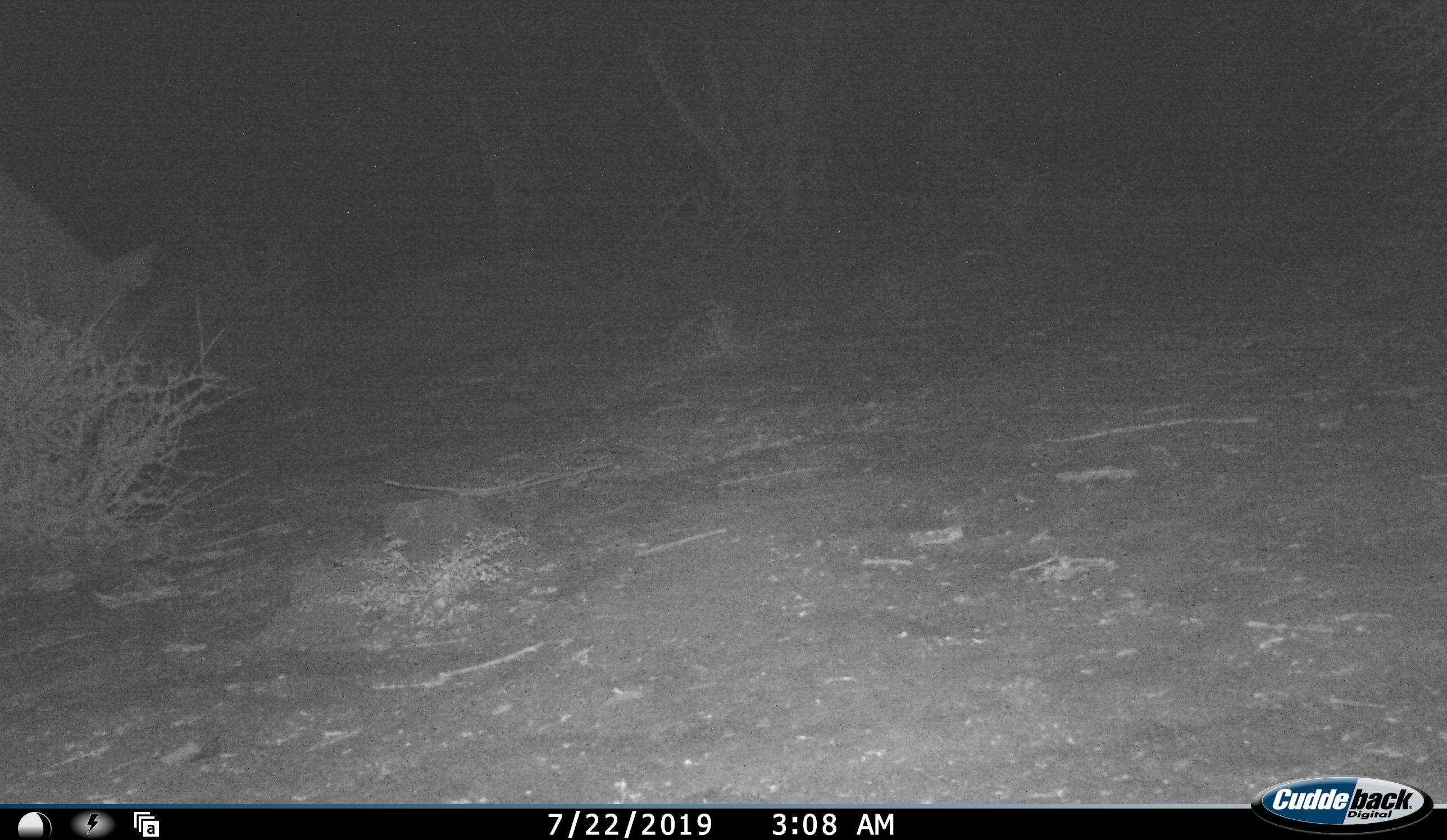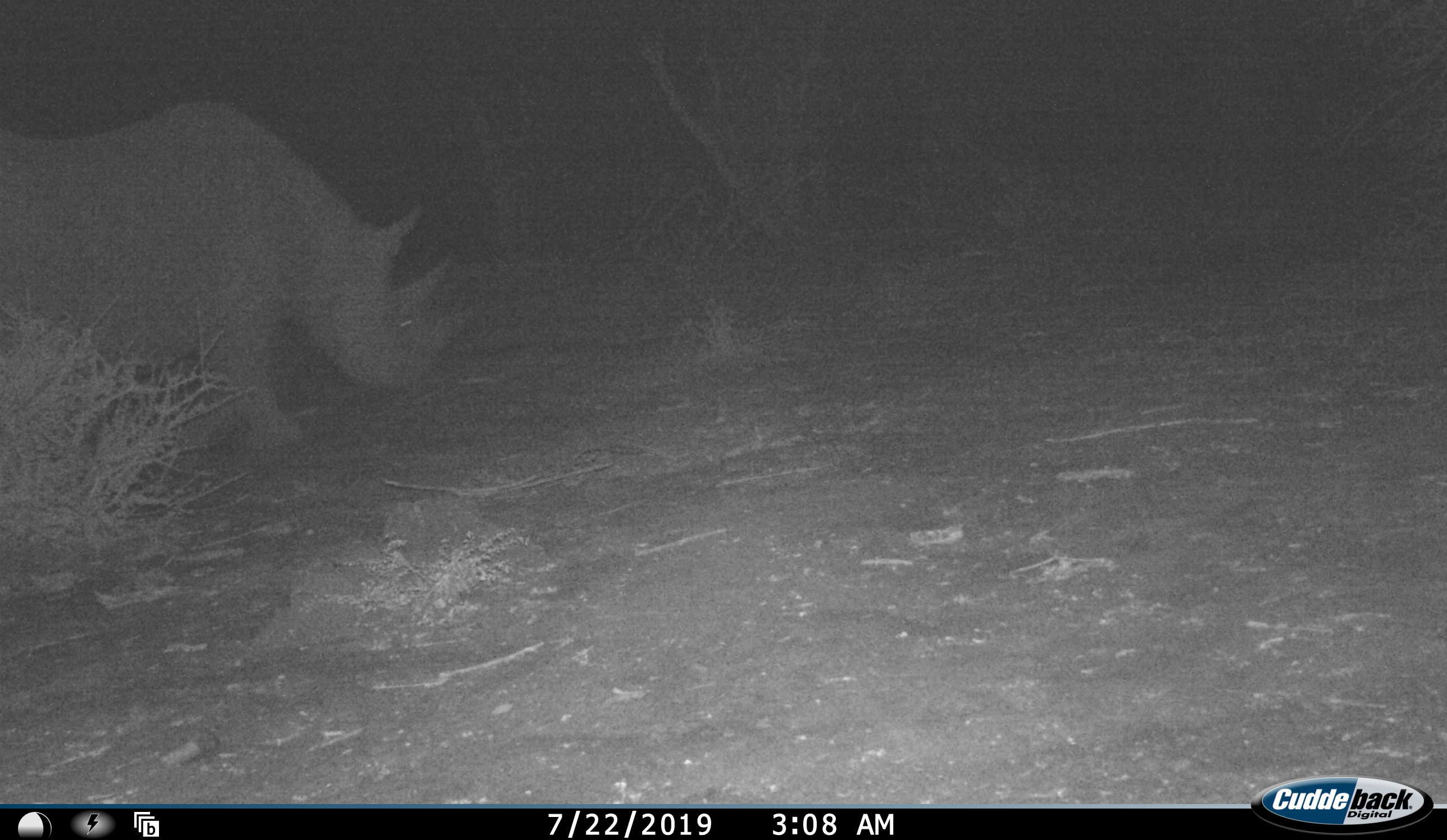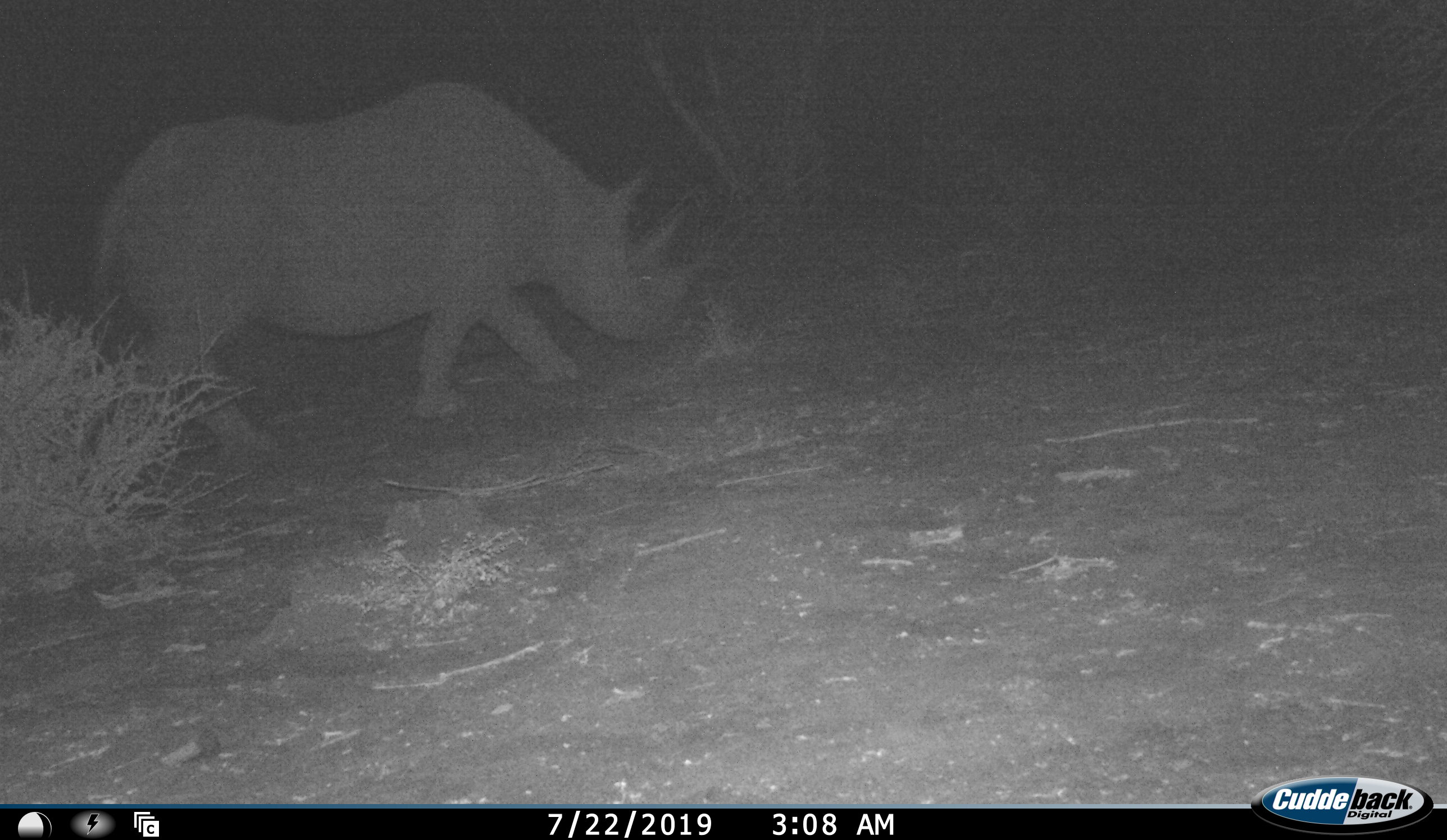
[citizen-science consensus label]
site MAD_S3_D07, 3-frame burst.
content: unidentified animal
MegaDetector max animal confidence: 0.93